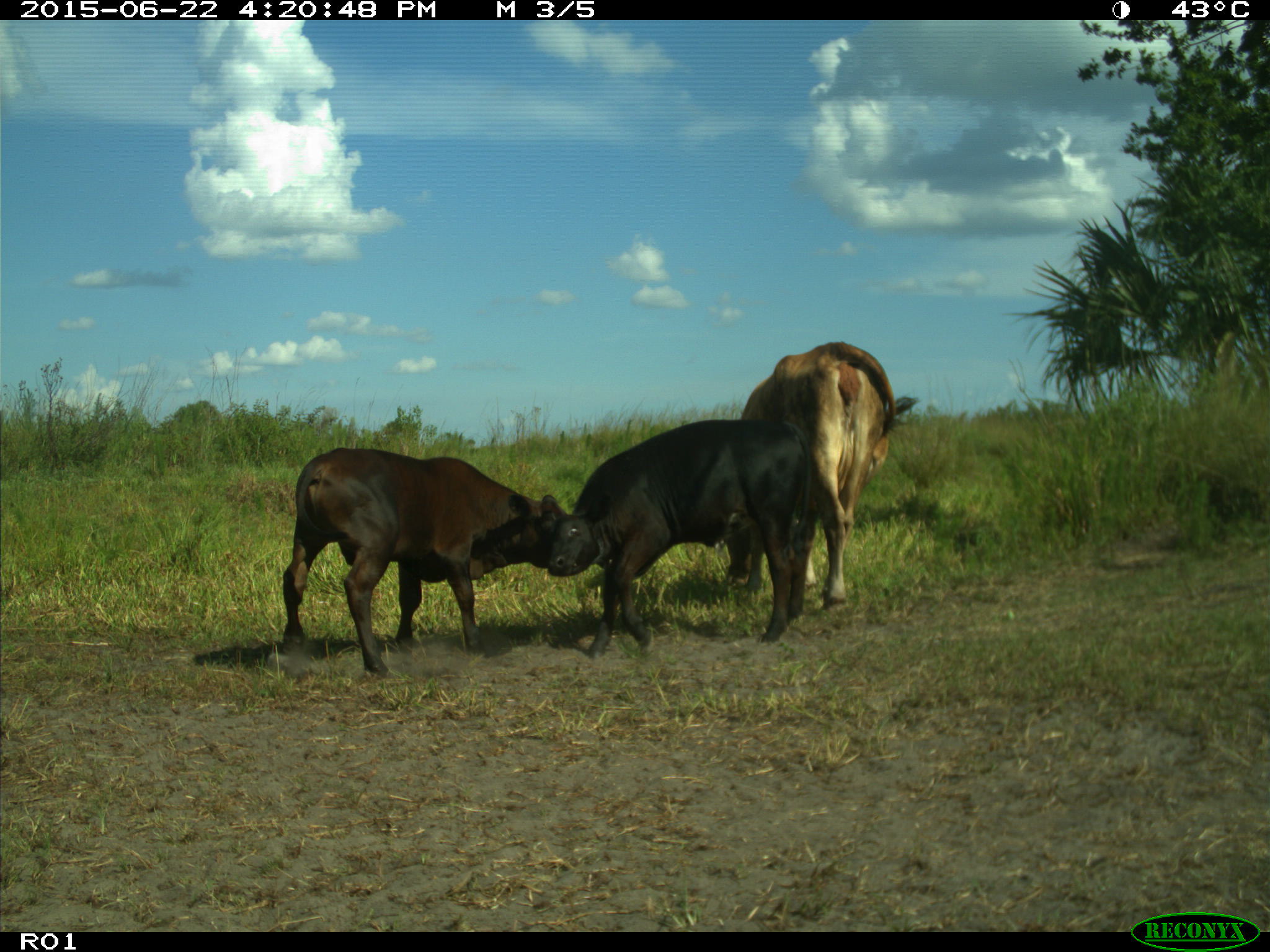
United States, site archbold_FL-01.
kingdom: Animalia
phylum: Chordata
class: Mammalia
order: Artiodactyla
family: Bovidae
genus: Bos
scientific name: Bos taurus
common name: domestic cow